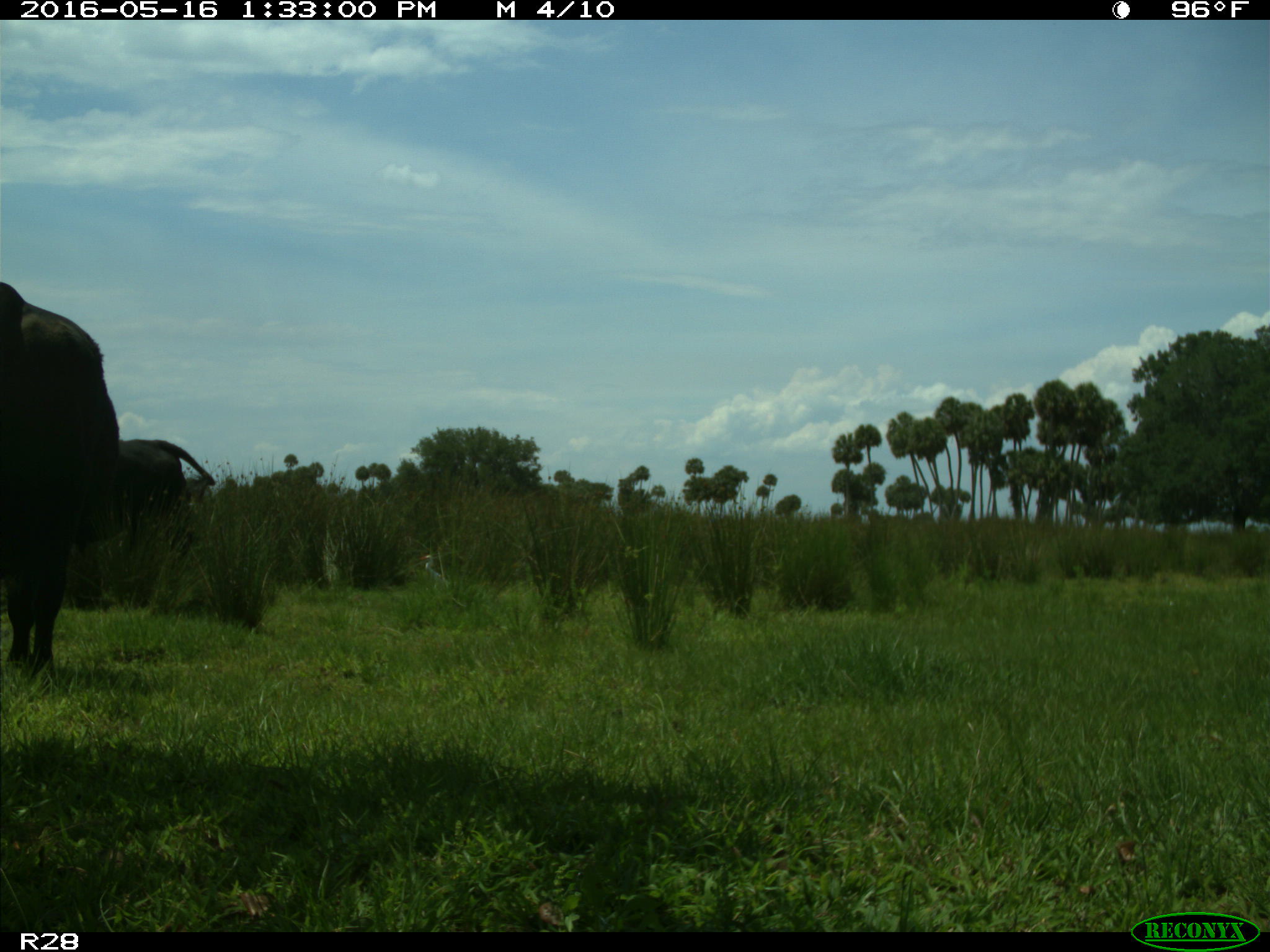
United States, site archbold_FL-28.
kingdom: Animalia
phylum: Chordata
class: Mammalia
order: Artiodactyla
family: Bovidae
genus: Bos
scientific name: Bos taurus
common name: domestic cow